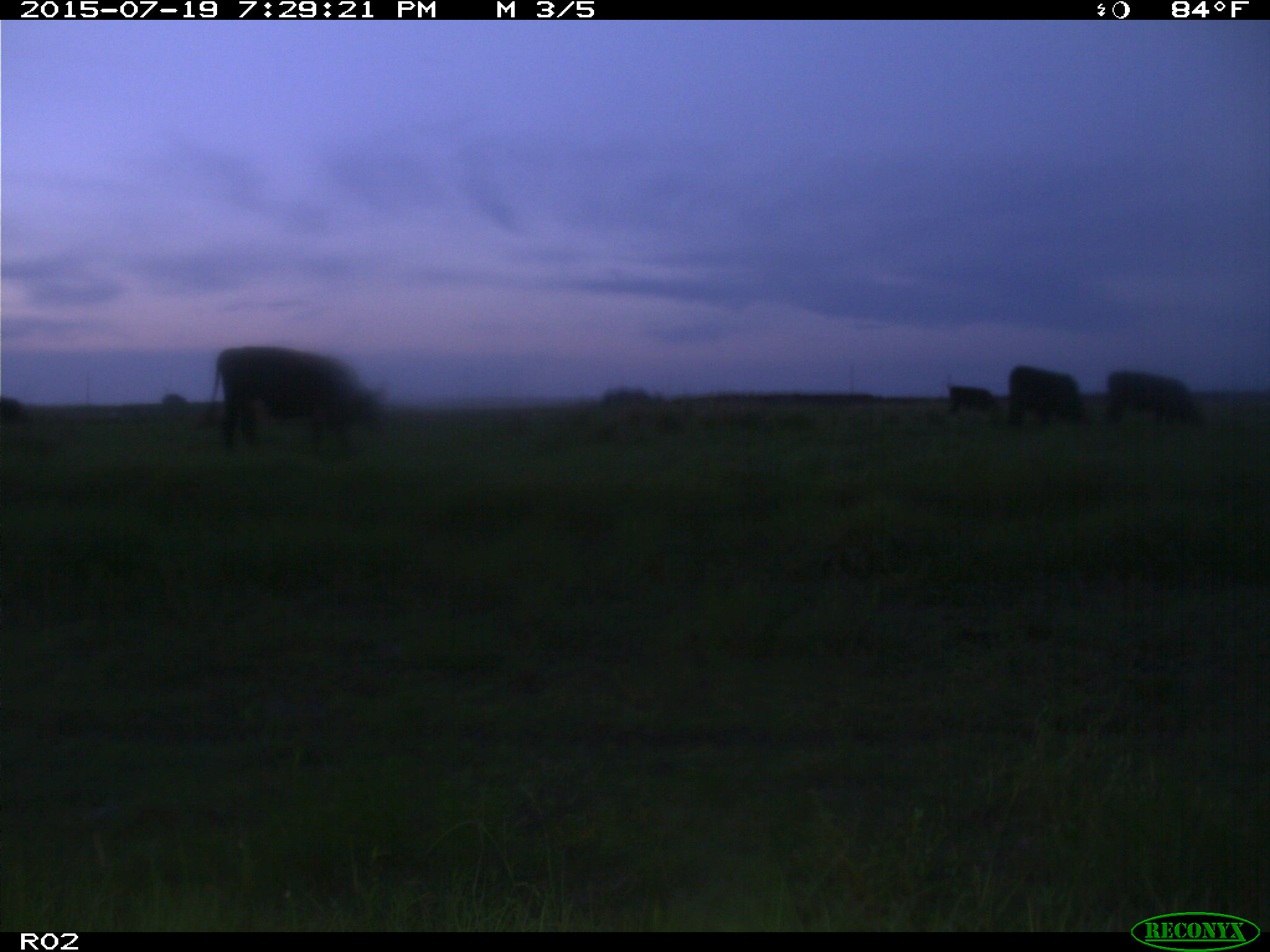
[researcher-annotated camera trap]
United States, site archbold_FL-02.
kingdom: Animalia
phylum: Chordata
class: Mammalia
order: Artiodactyla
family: Bovidae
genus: Bos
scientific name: Bos taurus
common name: domestic cow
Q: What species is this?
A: Bos taurus (domestic cow).